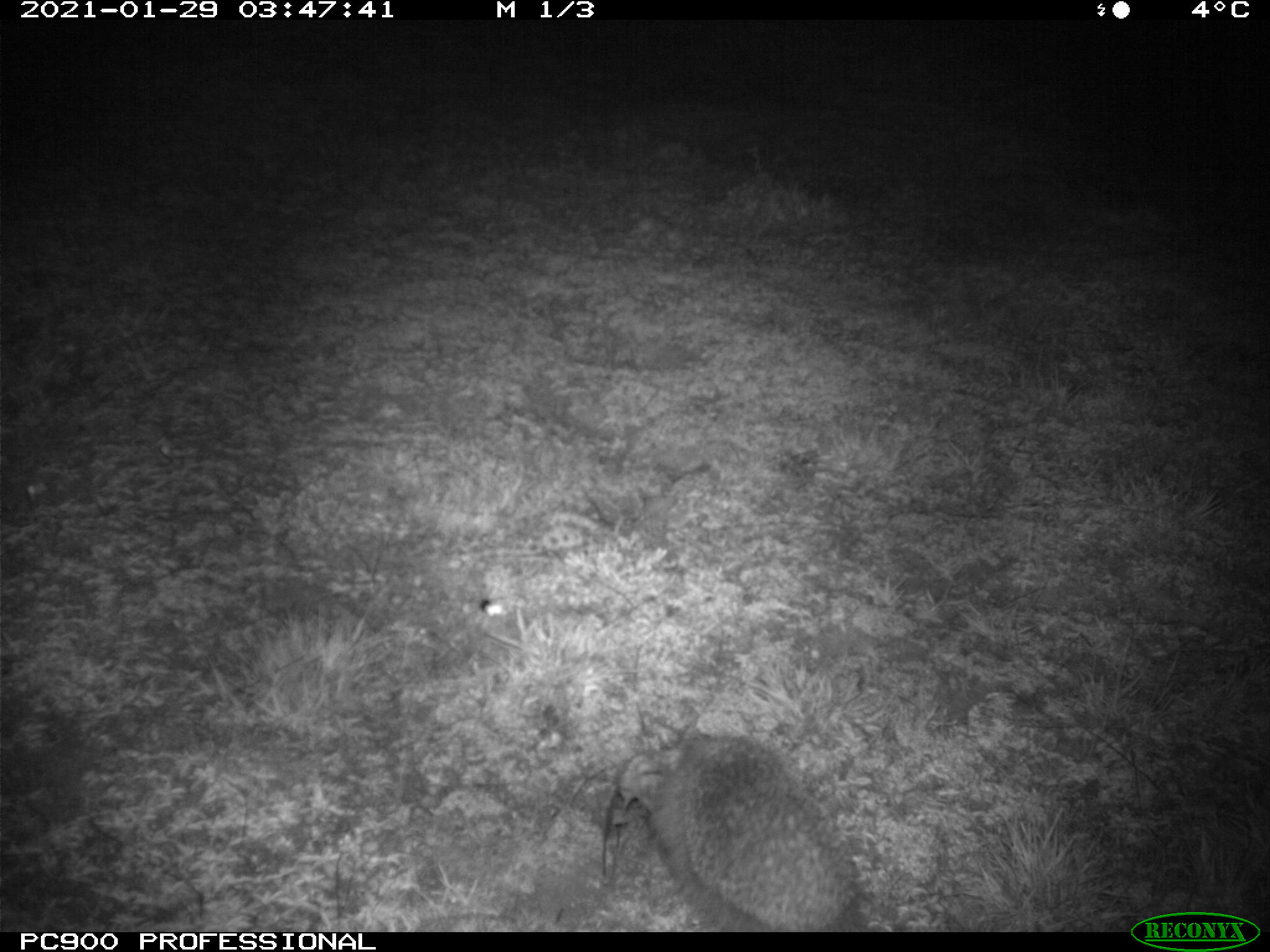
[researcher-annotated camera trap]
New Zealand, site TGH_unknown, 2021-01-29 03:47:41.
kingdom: Animalia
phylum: Chordata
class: Mammalia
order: Eulipotyphla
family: Erinaceidae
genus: Erinaceus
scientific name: Erinaceus europaeus europaeus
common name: european hedgehog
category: hedgehog